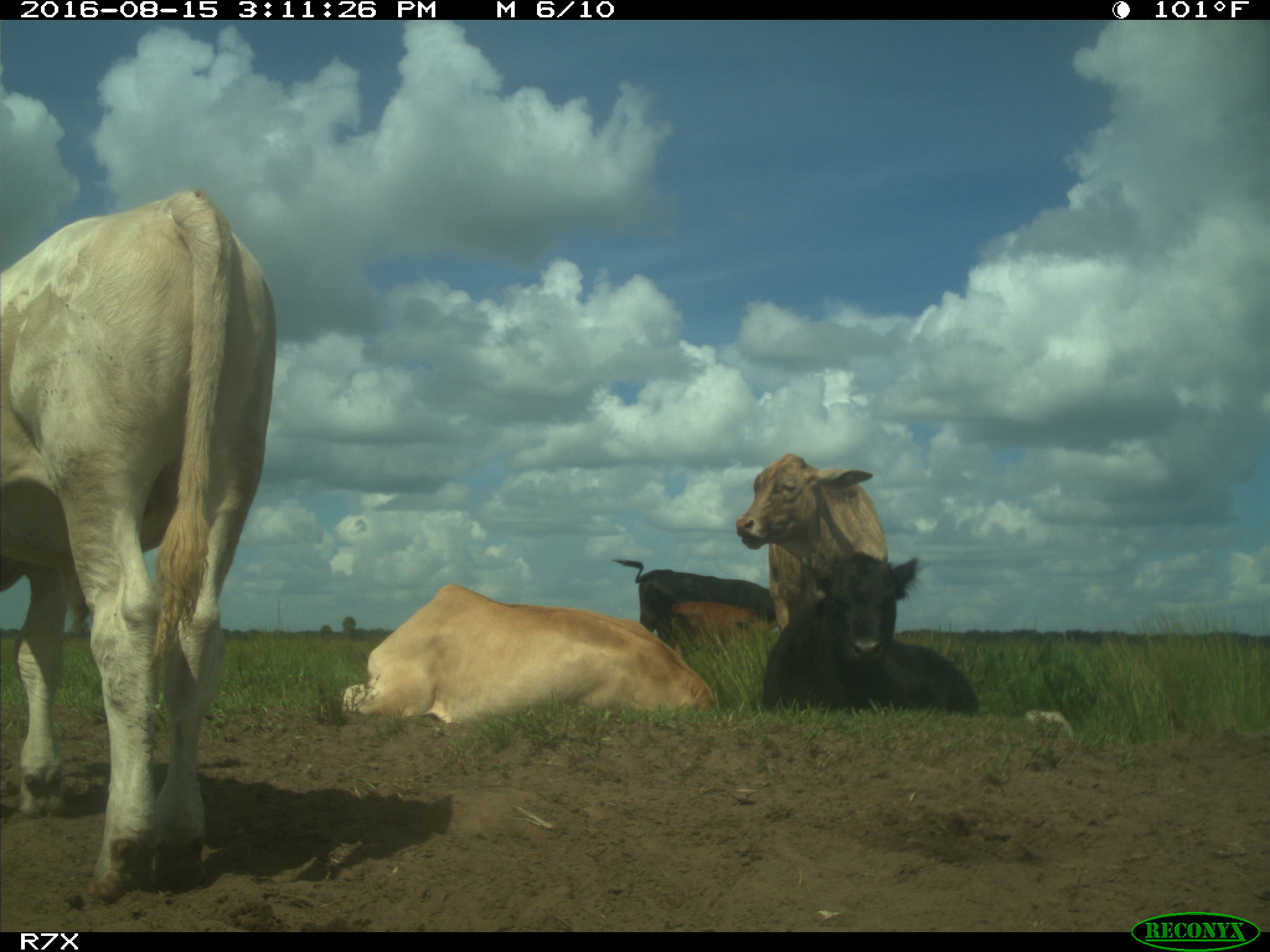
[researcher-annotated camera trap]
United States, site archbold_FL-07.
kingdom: Animalia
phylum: Chordata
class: Mammalia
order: Artiodactyla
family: Bovidae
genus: Bos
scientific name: Bos taurus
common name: domestic cow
Bos taurus (domestic cow).